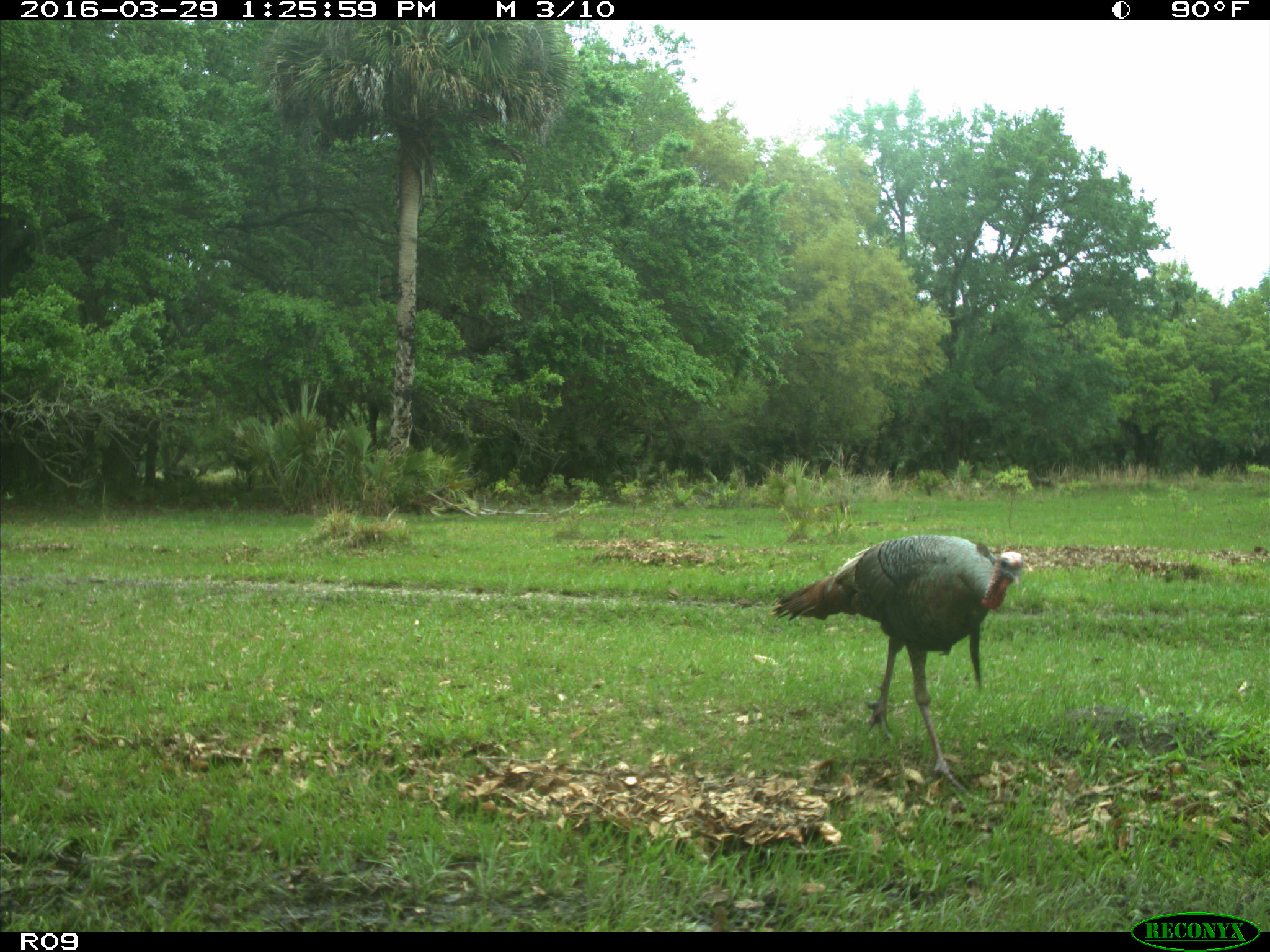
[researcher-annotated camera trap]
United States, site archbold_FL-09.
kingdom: Animalia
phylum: Chordata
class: Aves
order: Galliformes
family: Phasianidae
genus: Meleagris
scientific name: Meleagris gallopavo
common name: wild turkey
Meleagris gallopavo (wild turkey).